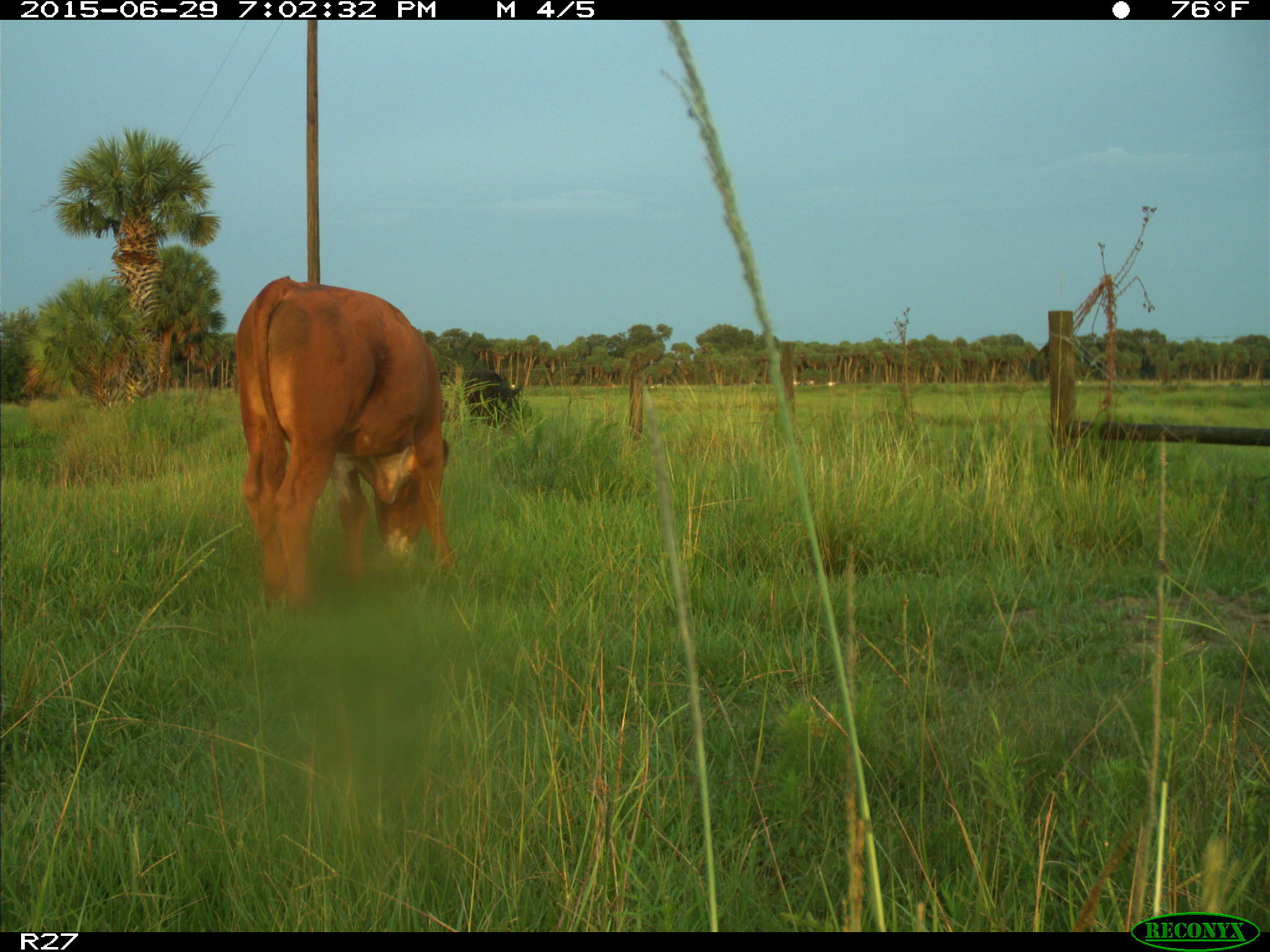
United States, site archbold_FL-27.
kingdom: Animalia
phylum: Chordata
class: Mammalia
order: Artiodactyla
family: Bovidae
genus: Bos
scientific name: Bos taurus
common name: domestic cow